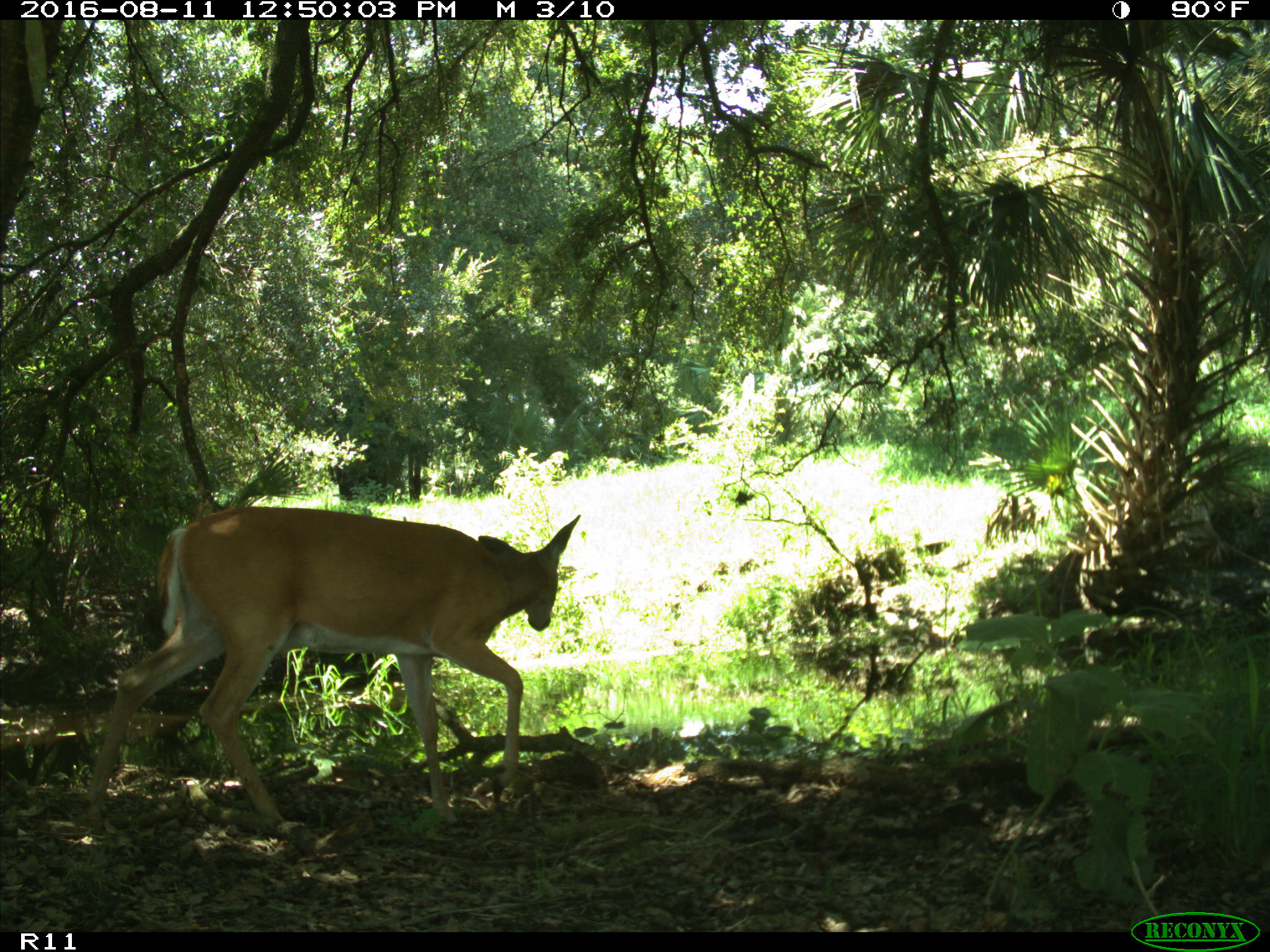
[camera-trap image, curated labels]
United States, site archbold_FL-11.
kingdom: Animalia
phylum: Chordata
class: Mammalia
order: Artiodactyla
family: Cervidae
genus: Odocoileus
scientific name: Odocoileus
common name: deer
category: unidentified deer